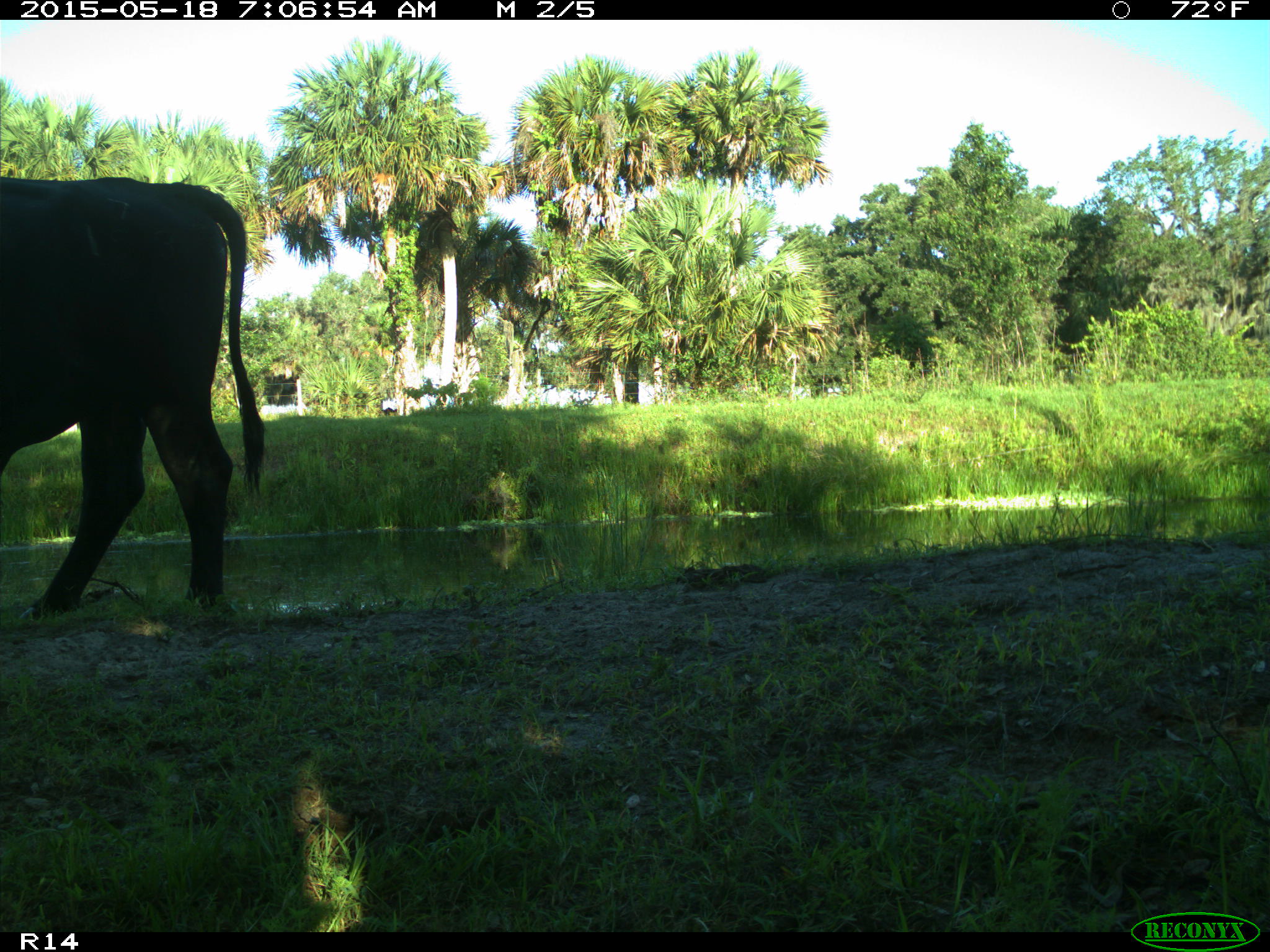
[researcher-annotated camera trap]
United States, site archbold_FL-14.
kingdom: Animalia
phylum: Chordata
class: Mammalia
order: Artiodactyla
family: Bovidae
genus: Bos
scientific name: Bos taurus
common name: domestic cow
Bos taurus (domestic cow).